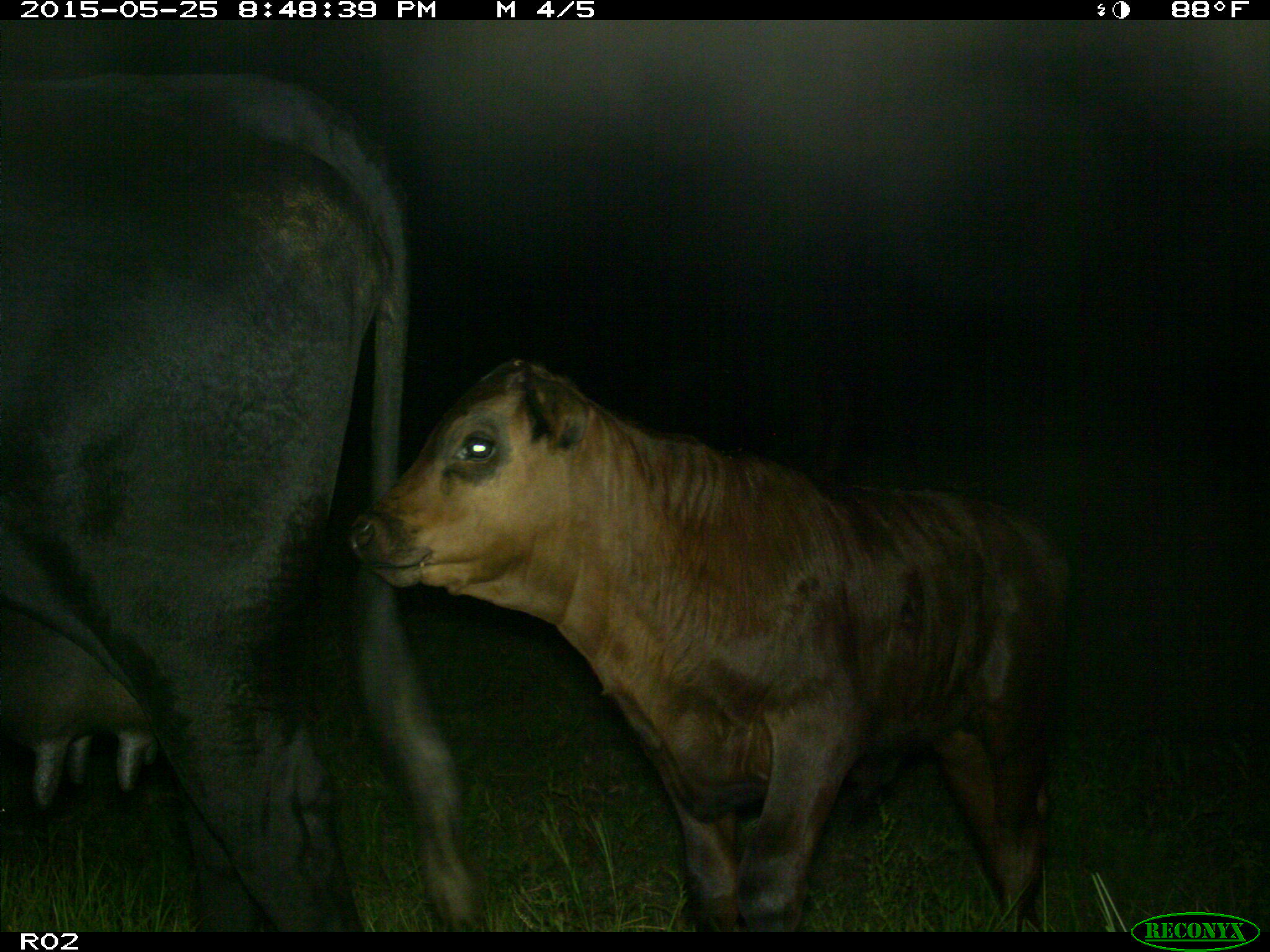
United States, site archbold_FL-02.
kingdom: Animalia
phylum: Chordata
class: Mammalia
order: Artiodactyla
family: Bovidae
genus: Bos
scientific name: Bos taurus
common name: domestic cow